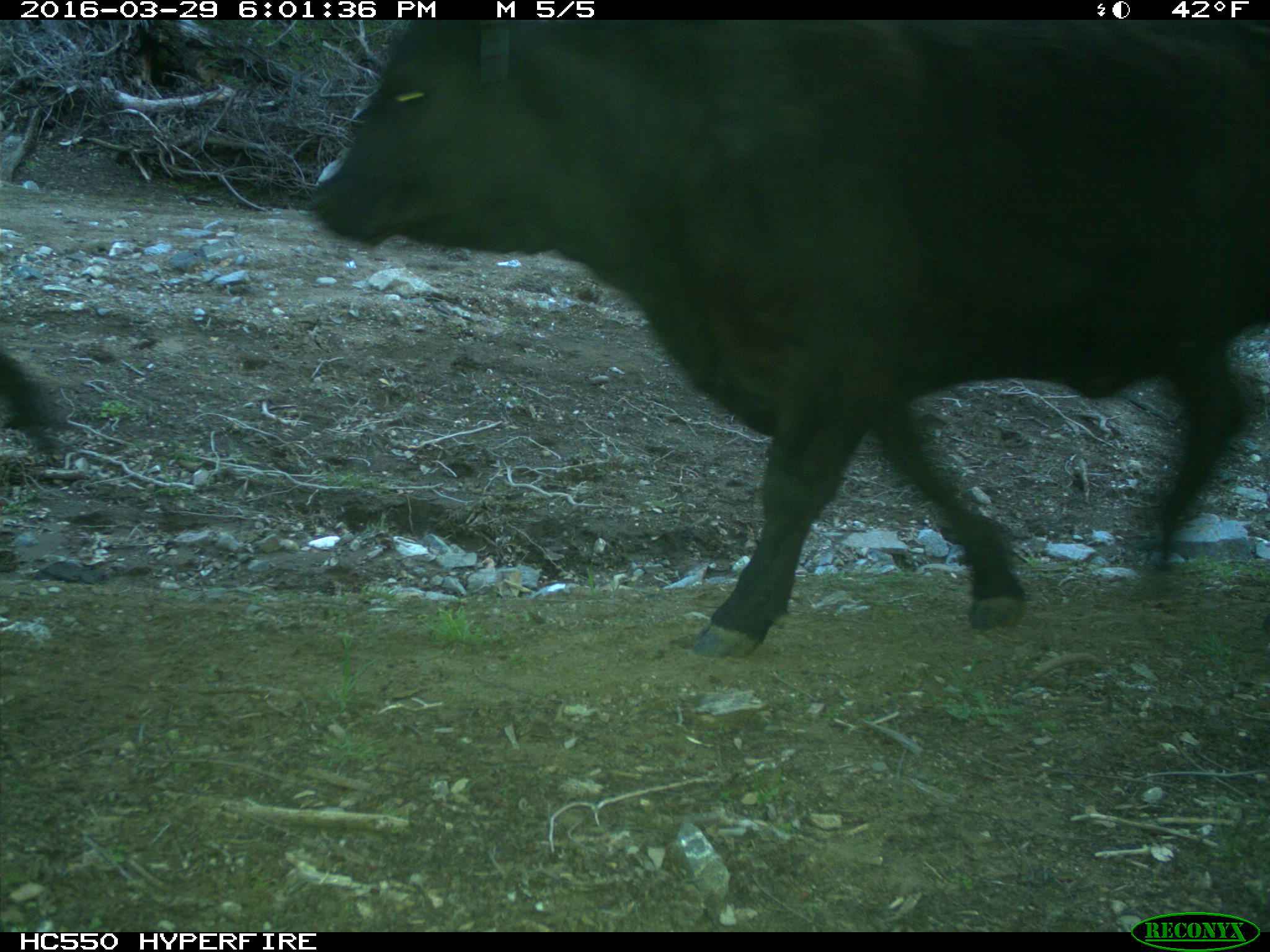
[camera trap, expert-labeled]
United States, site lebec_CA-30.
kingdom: Animalia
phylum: Chordata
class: Mammalia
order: Artiodactyla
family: Bovidae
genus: Bos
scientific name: Bos taurus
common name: domestic cow